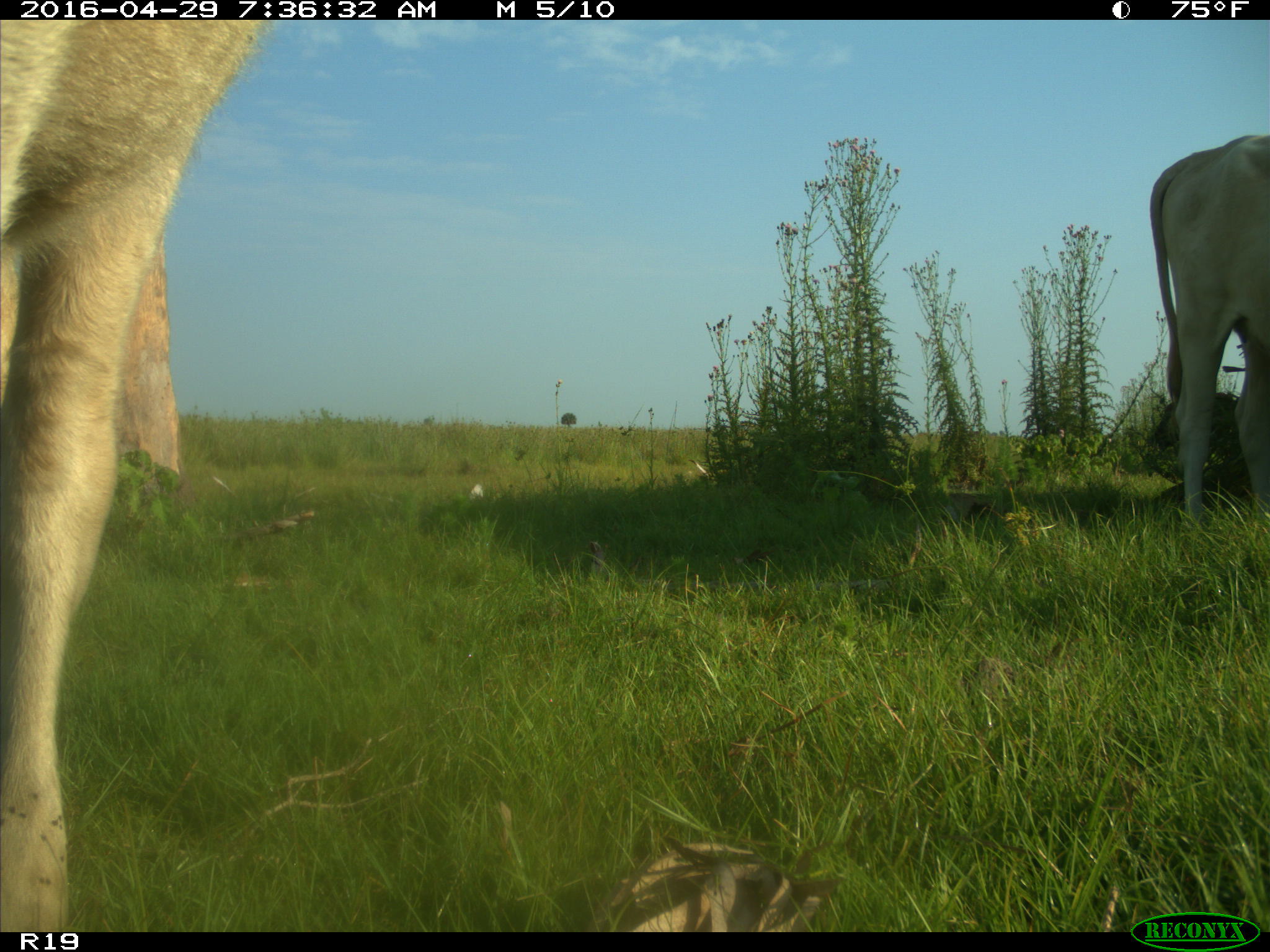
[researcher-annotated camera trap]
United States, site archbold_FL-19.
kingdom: Animalia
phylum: Chordata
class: Mammalia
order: Artiodactyla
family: Bovidae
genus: Bos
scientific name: Bos taurus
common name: domestic cow